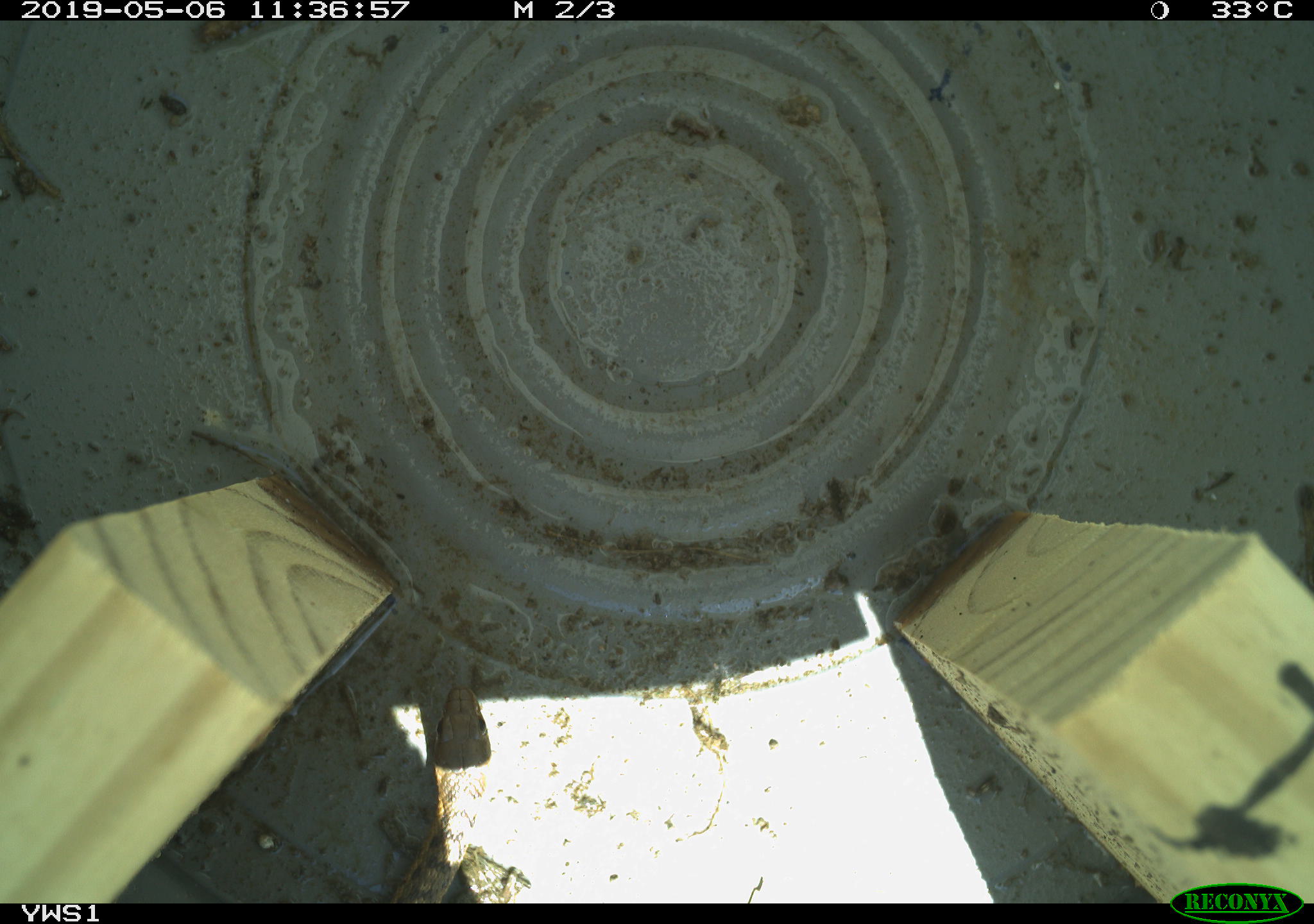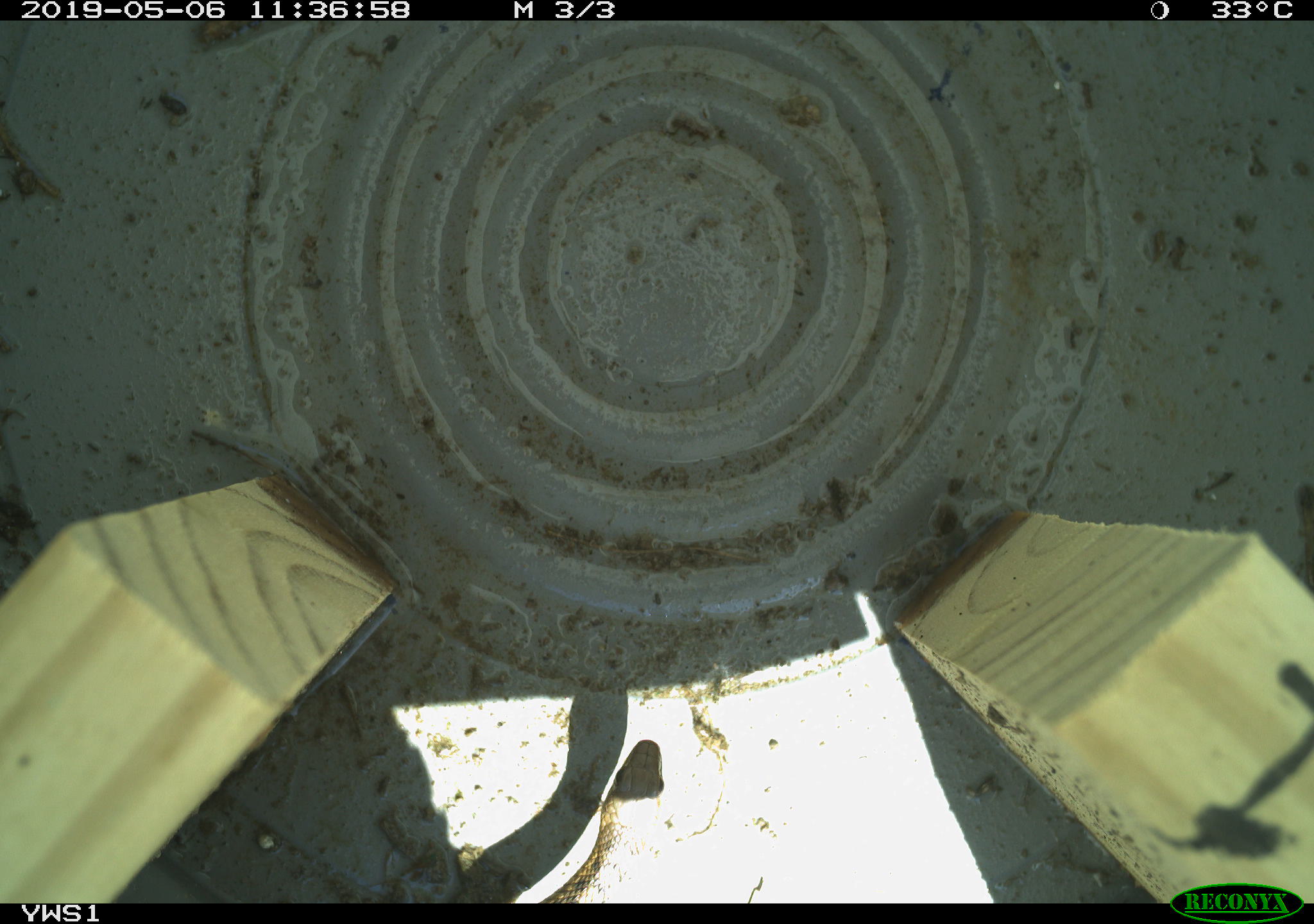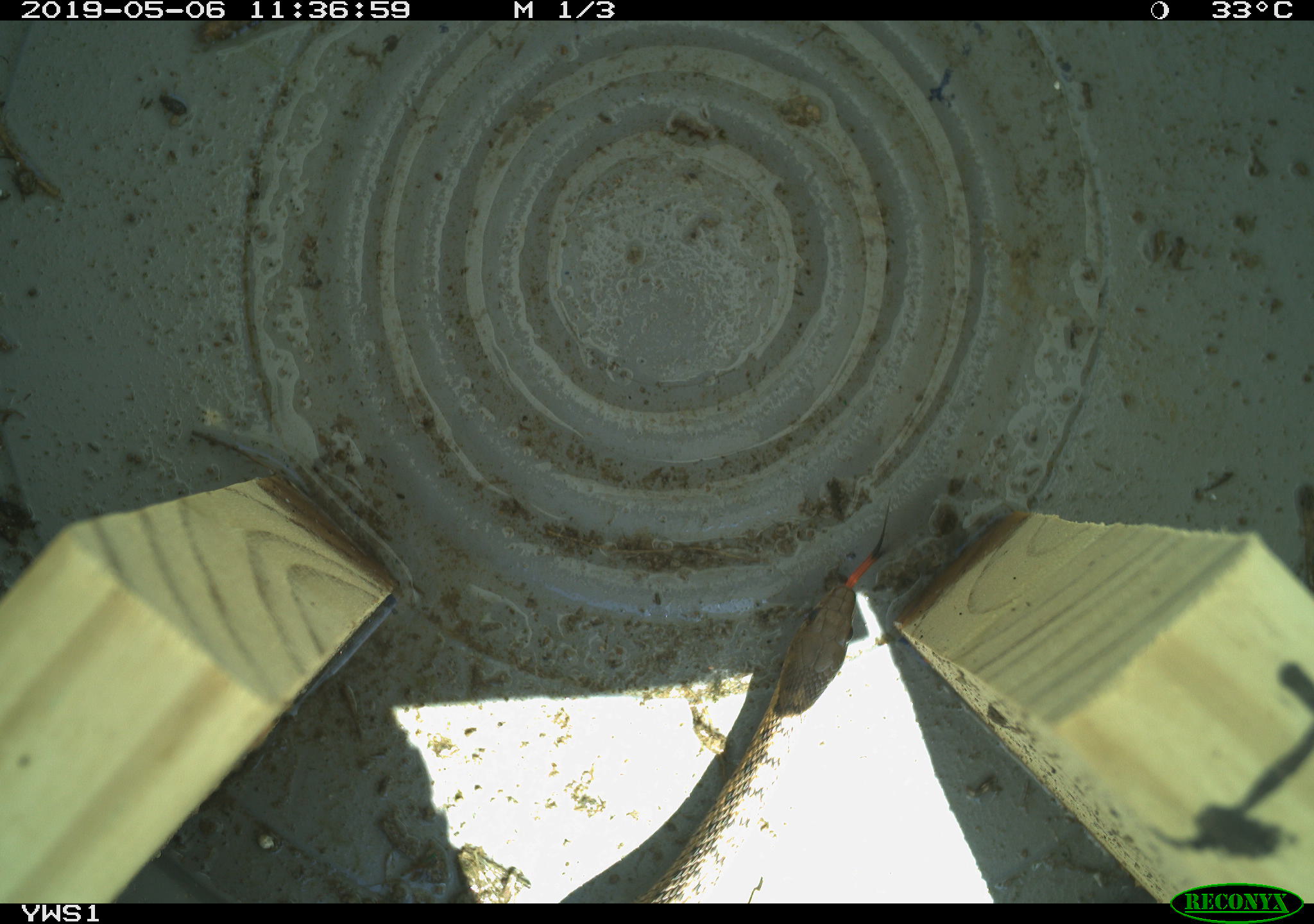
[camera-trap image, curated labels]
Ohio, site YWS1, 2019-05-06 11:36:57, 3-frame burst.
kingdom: Animalia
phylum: Chordata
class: Reptilia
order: Squamata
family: Colubridae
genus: Thamnophis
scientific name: Thamnophis sirtalis sirtalis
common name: eastern gartersnake